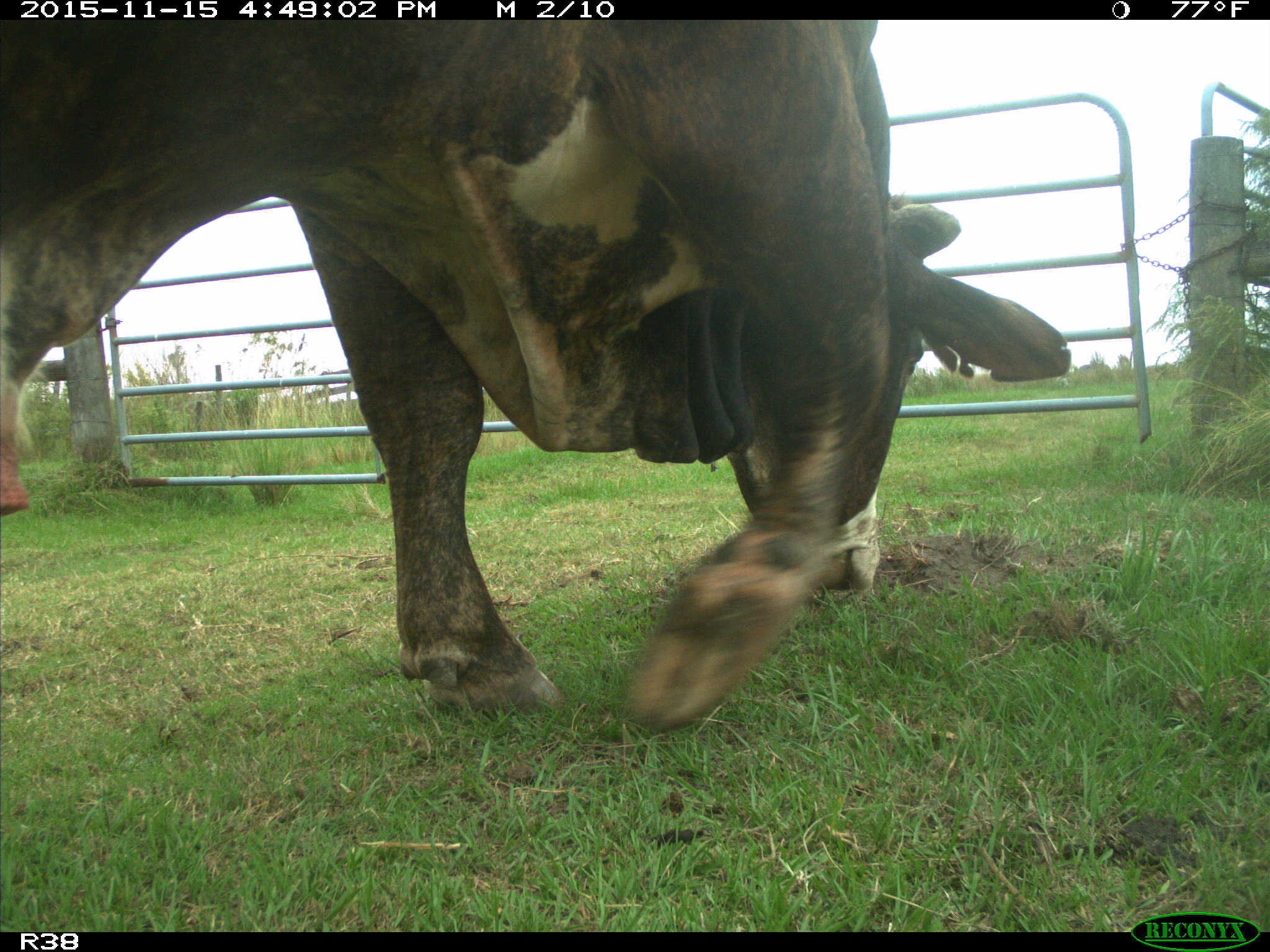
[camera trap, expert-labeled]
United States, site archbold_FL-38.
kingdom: Animalia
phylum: Chordata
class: Mammalia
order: Artiodactyla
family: Bovidae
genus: Bos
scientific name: Bos taurus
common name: domestic cow